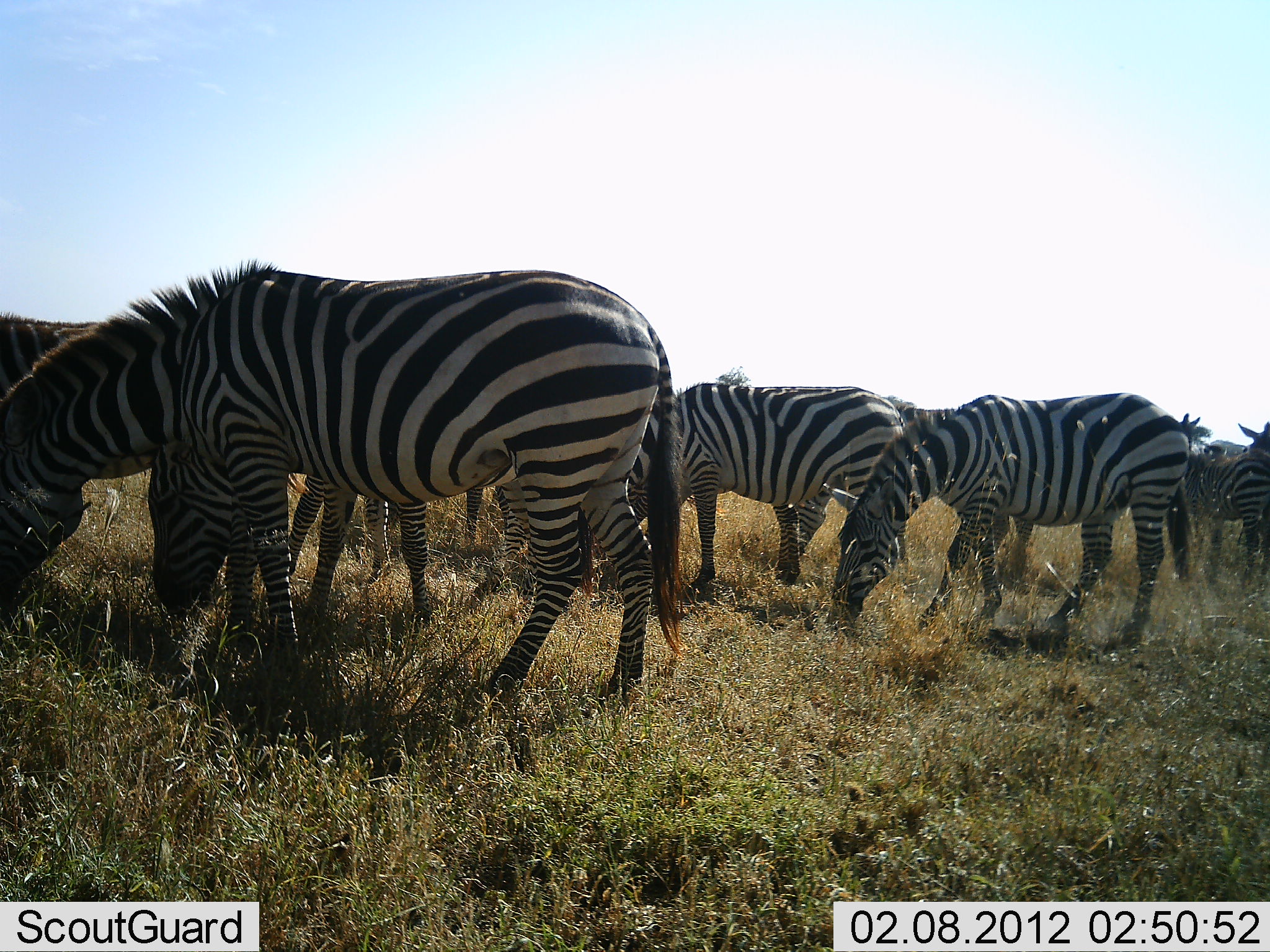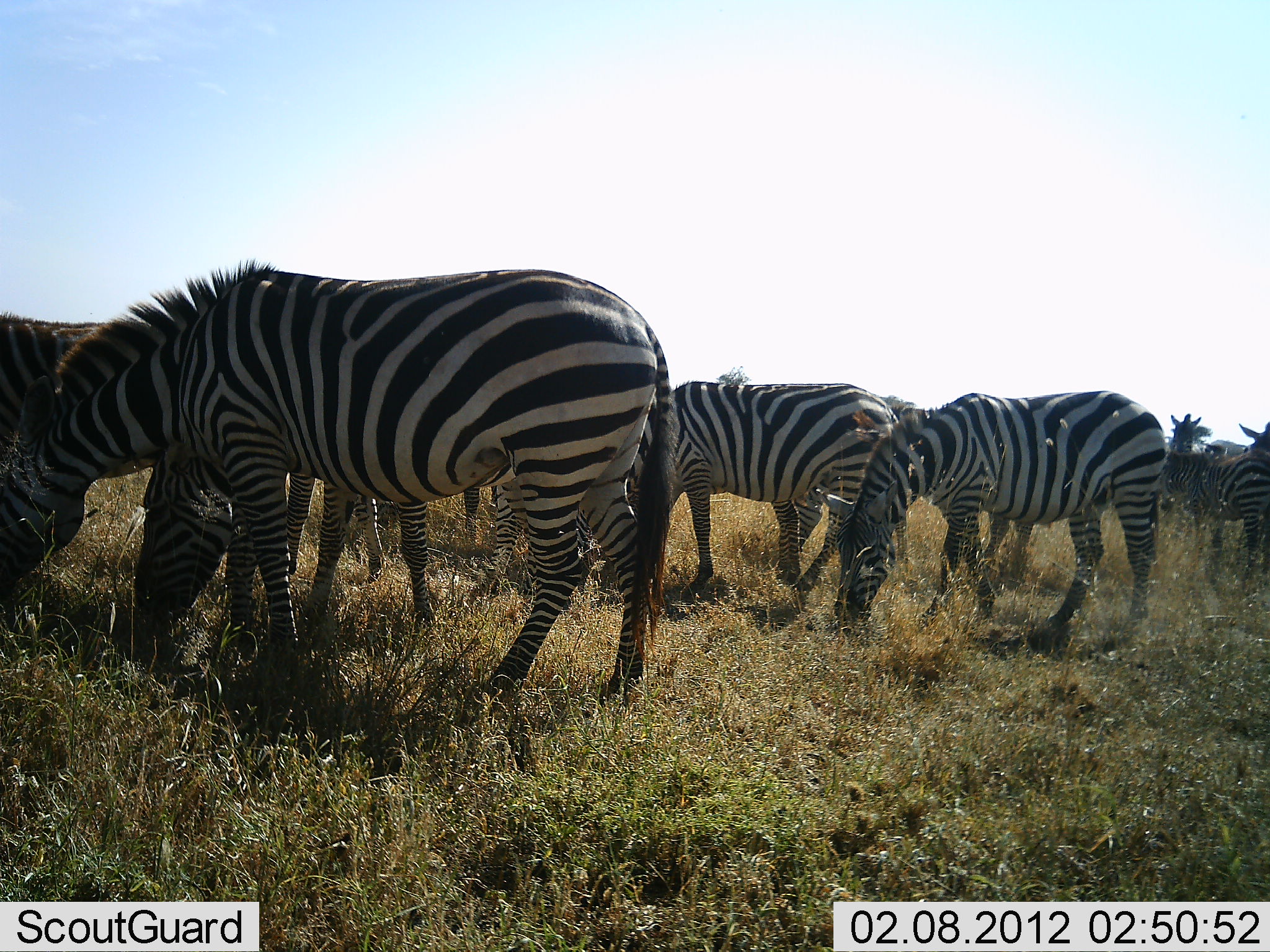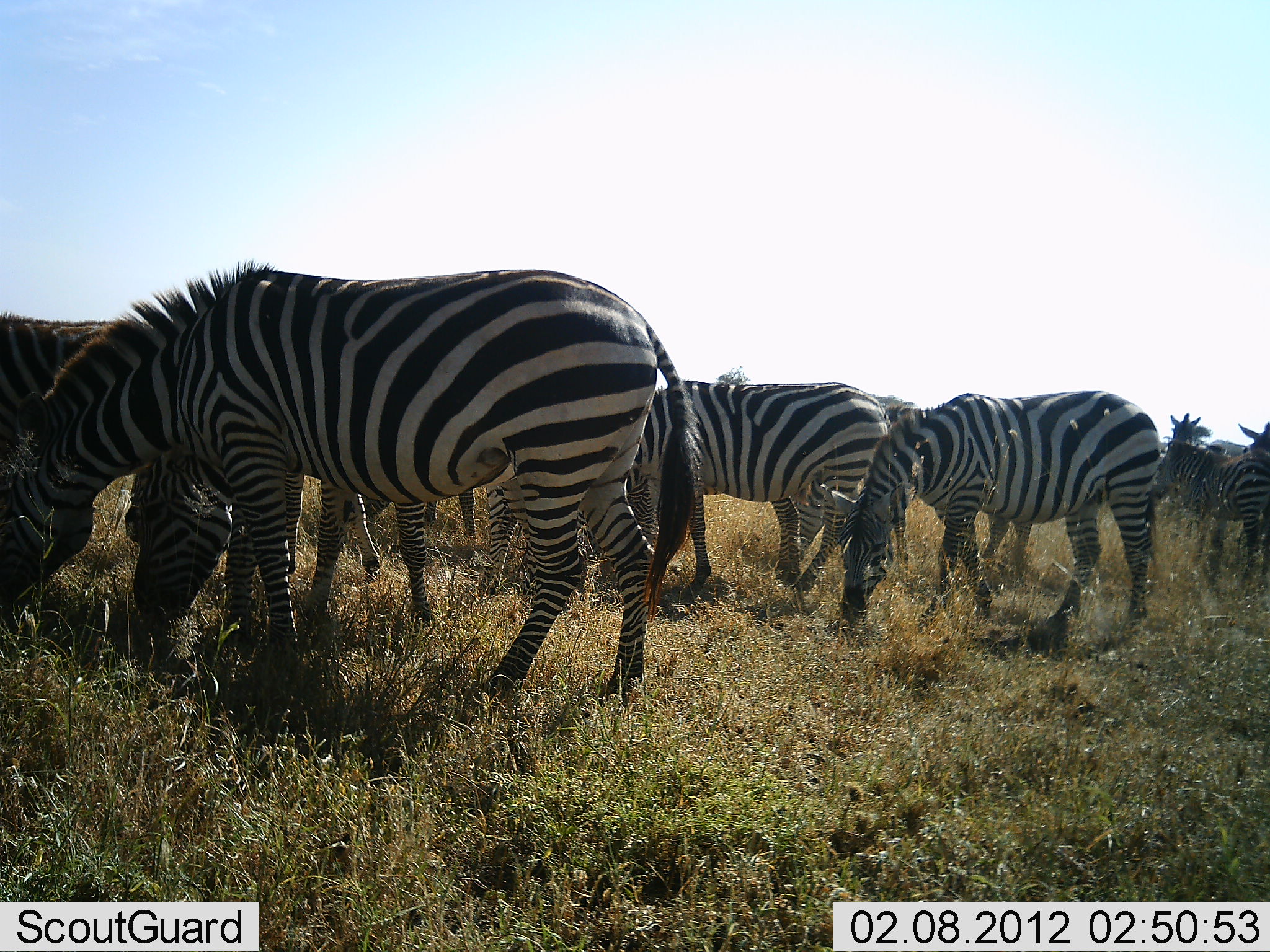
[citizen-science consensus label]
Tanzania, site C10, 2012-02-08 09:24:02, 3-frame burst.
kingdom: Animalia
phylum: Chordata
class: Mammalia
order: Perissodactyla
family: Equidae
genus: Equus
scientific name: Equus quagga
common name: plains zebra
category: zebra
Zebra (plains zebra) (Equus quagga), count 9. Behavior (volunteer vote fractions): standing 29%, resting 0%, moving 0%, interacting 0%. Young present (vote fraction): 6%. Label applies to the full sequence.